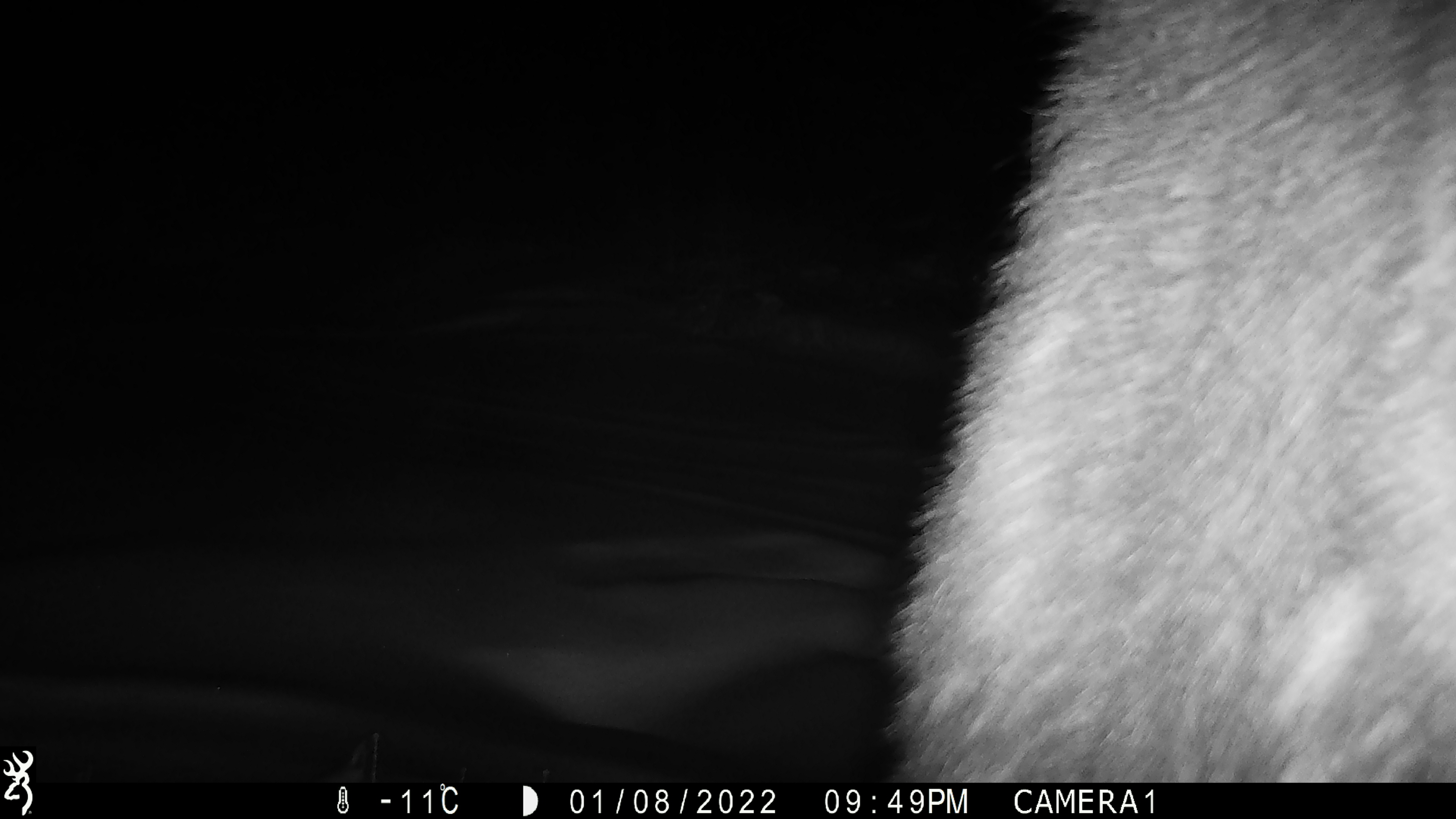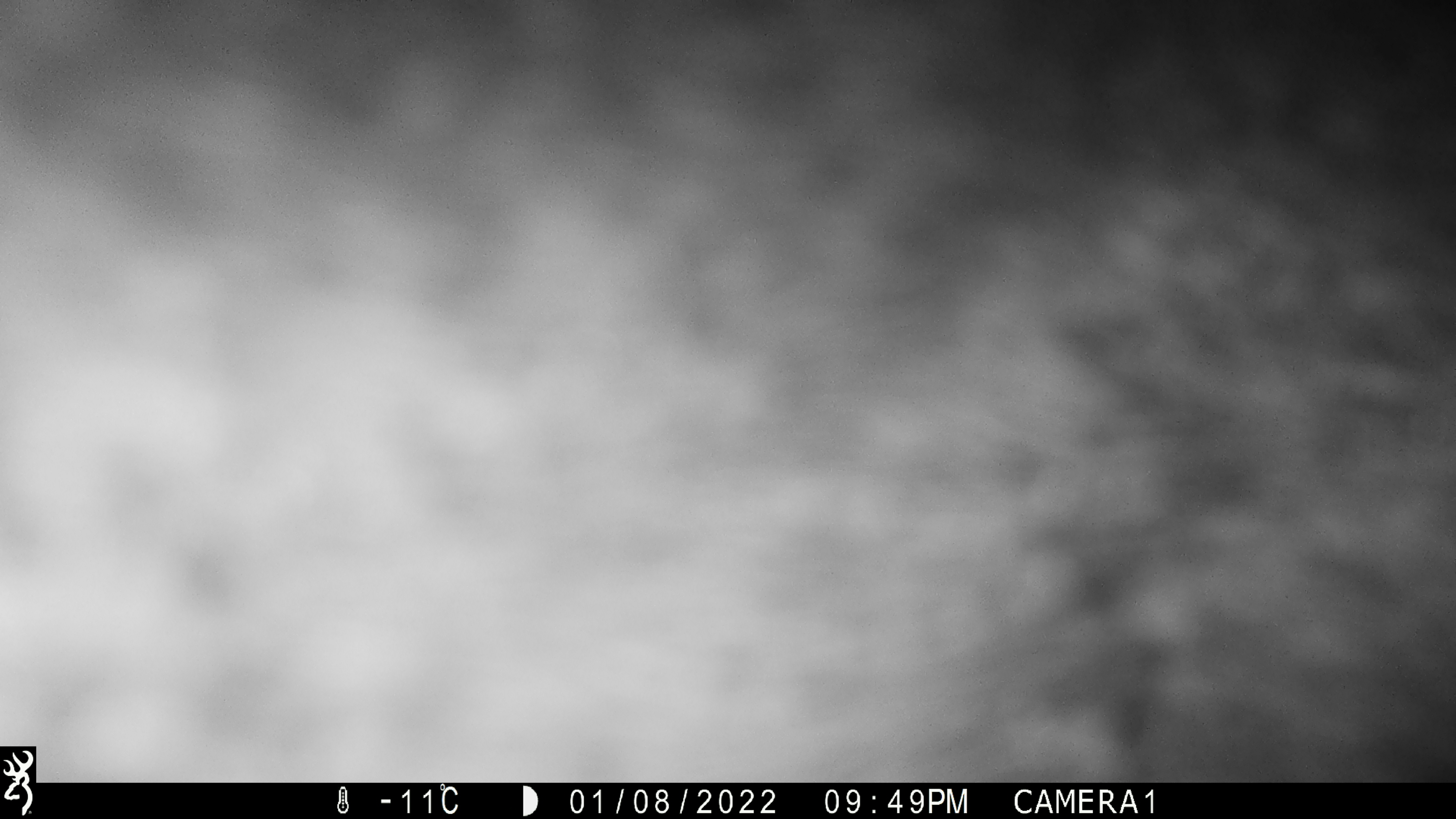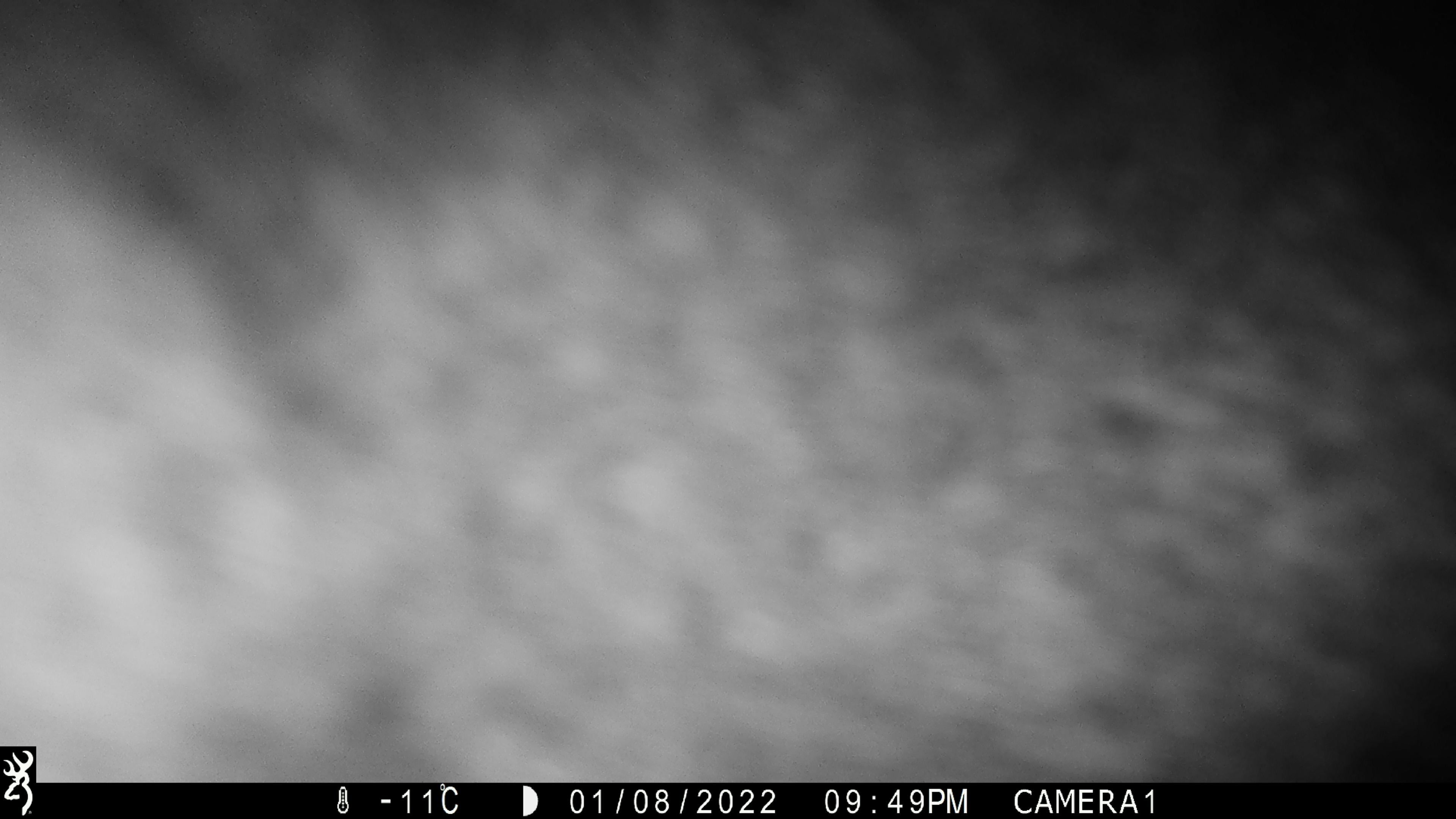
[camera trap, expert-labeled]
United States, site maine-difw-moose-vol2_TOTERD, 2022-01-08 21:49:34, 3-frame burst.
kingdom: Animalia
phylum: Chordata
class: Mammalia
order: Artiodactyla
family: Cervidae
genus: Alces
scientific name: Alces alces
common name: moose